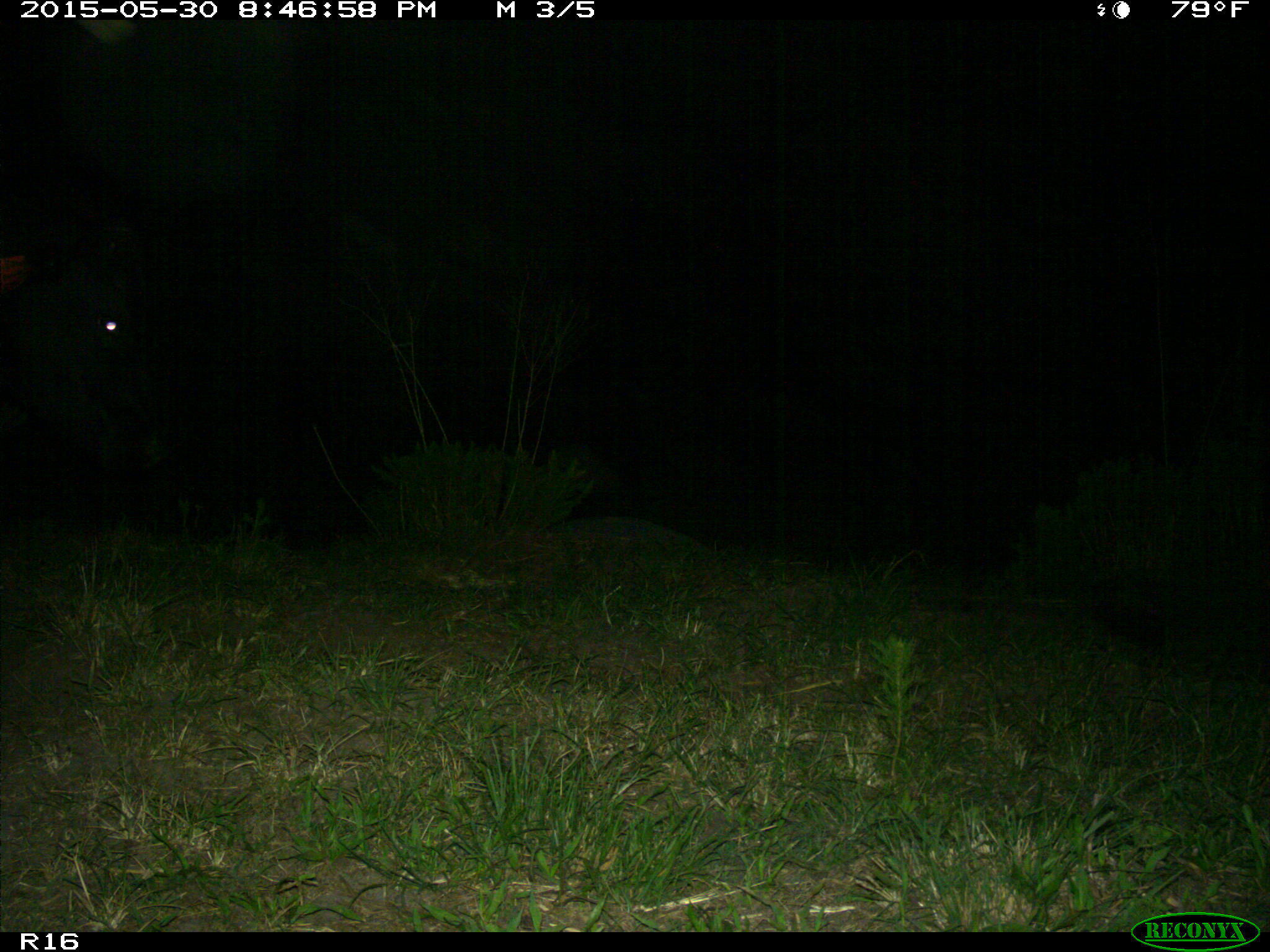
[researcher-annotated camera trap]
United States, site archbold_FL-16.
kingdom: Animalia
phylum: Chordata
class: Mammalia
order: Artiodactyla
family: Bovidae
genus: Bos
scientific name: Bos taurus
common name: domestic cow